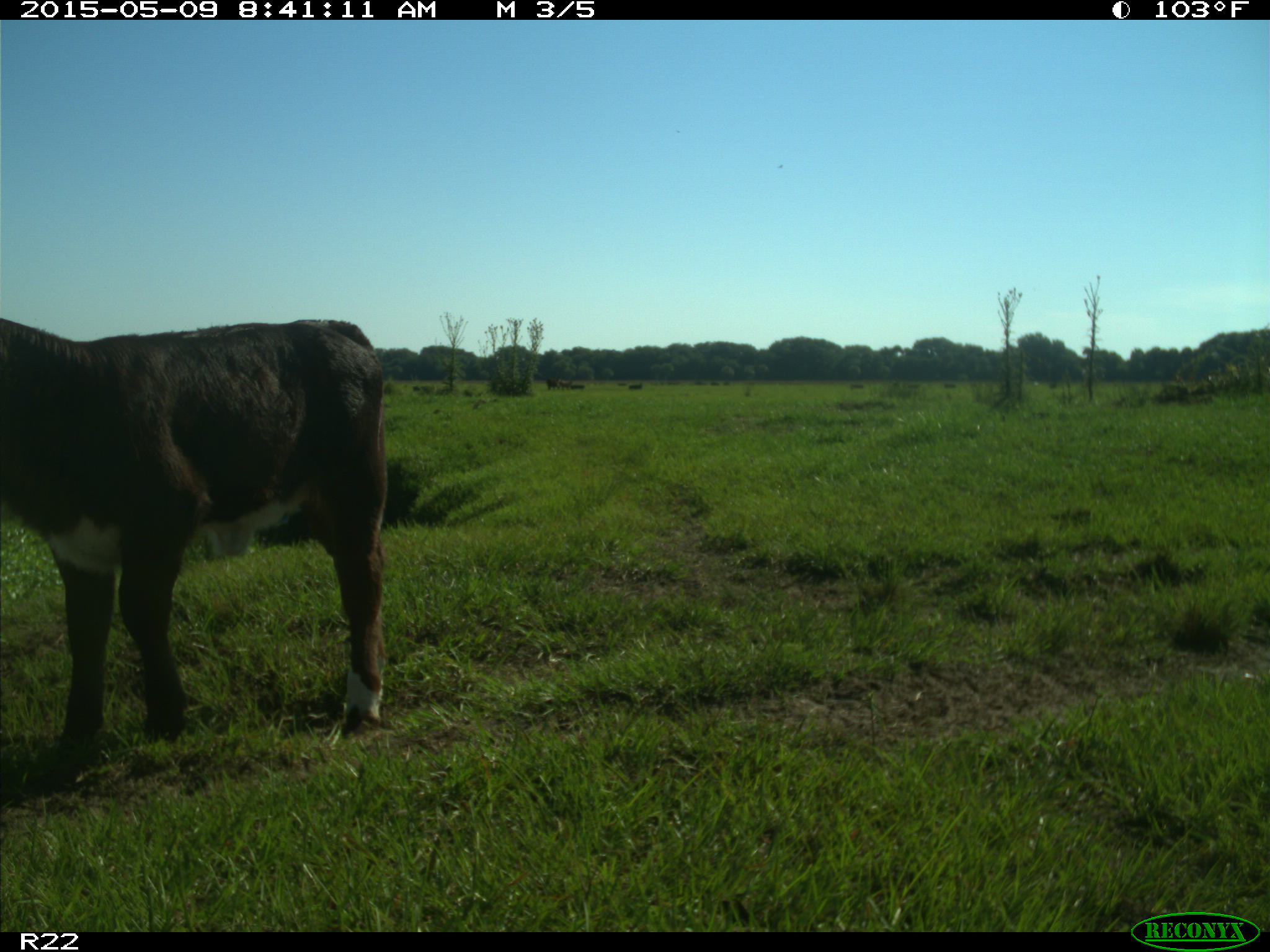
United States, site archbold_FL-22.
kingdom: Animalia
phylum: Chordata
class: Mammalia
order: Artiodactyla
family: Bovidae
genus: Bos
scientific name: Bos taurus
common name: domestic cow